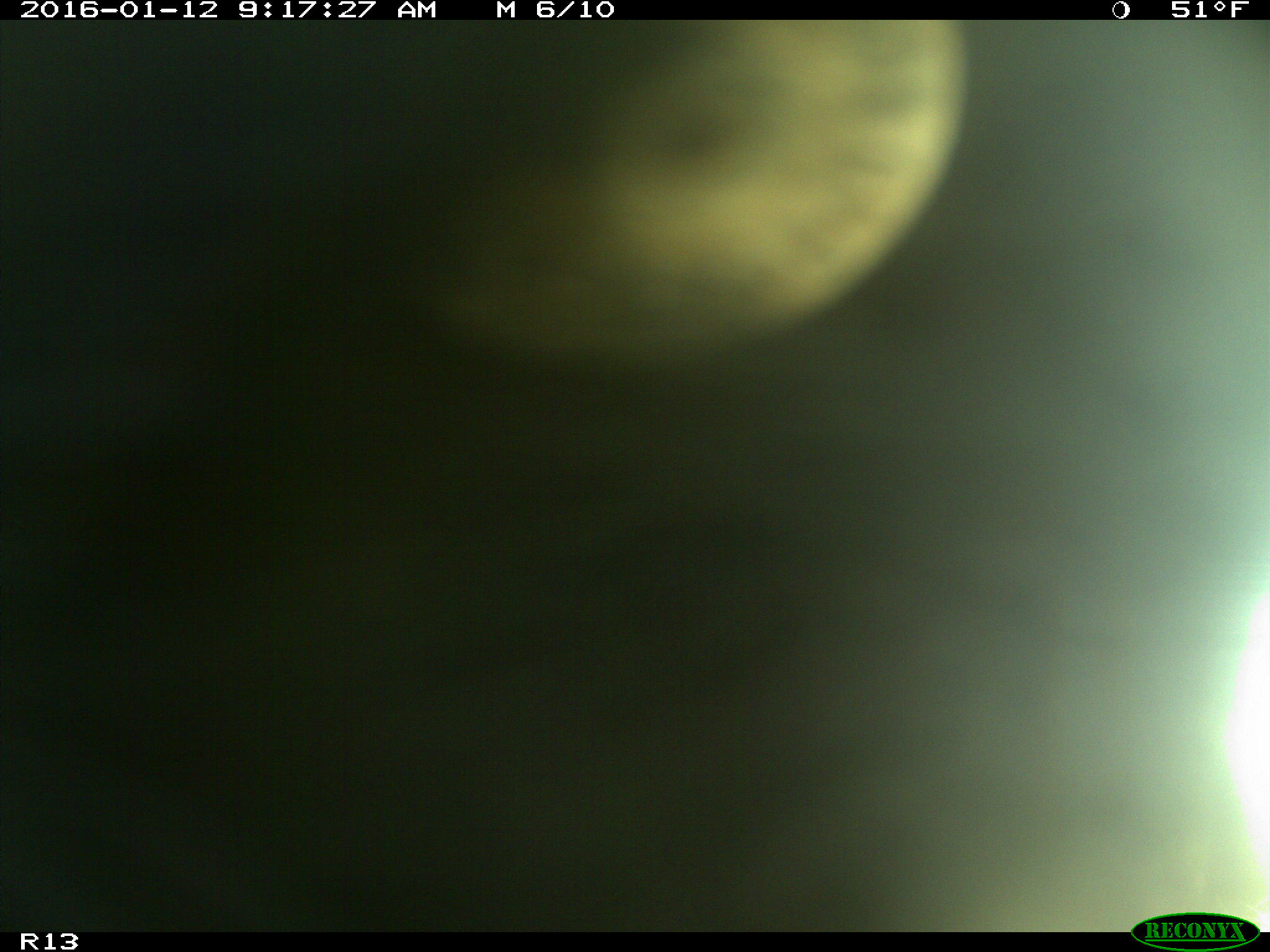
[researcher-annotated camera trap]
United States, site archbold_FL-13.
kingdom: Animalia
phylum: Chordata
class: Mammalia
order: Artiodactyla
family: Bovidae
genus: Bos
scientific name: Bos taurus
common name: domestic cow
Bos taurus (domestic cow).